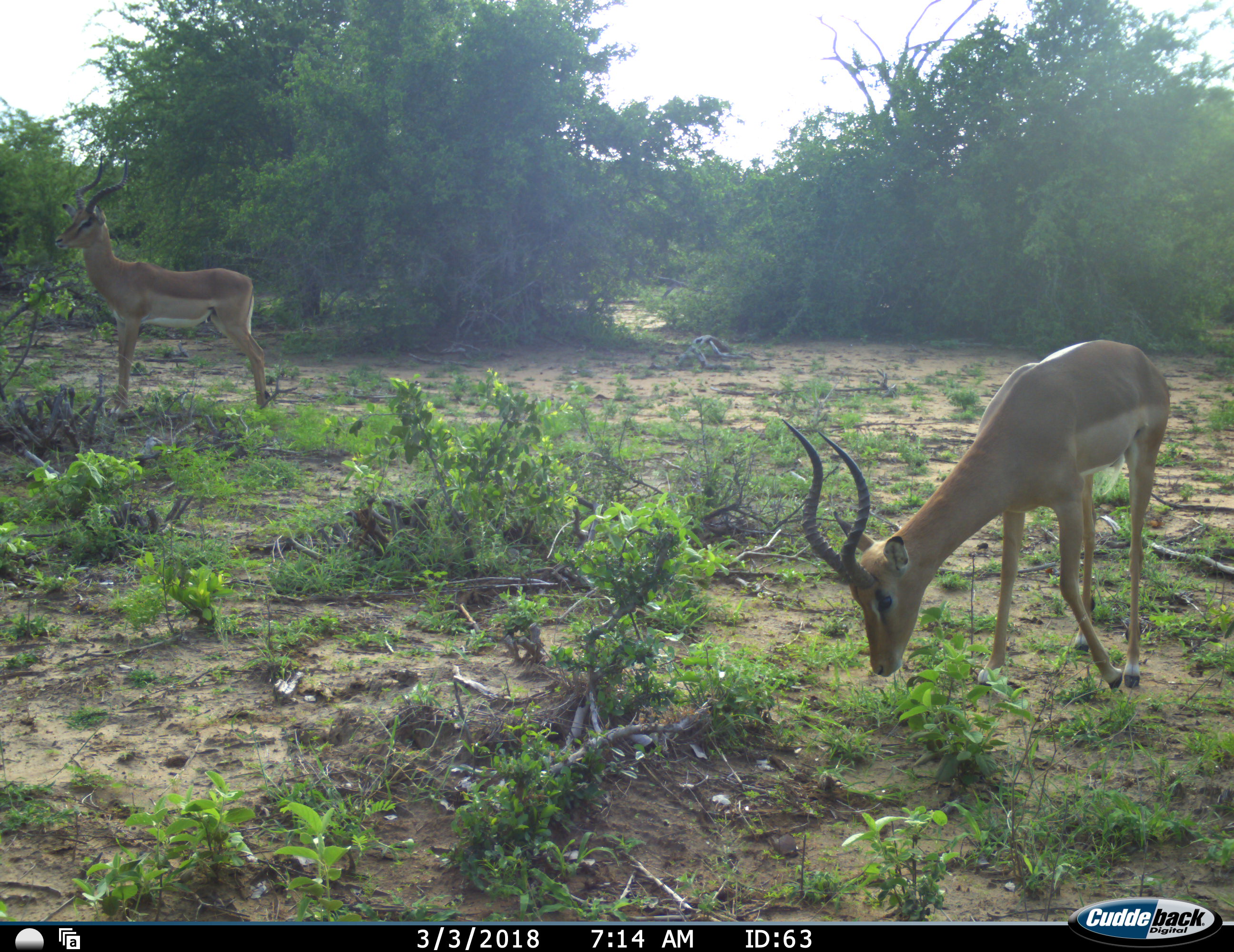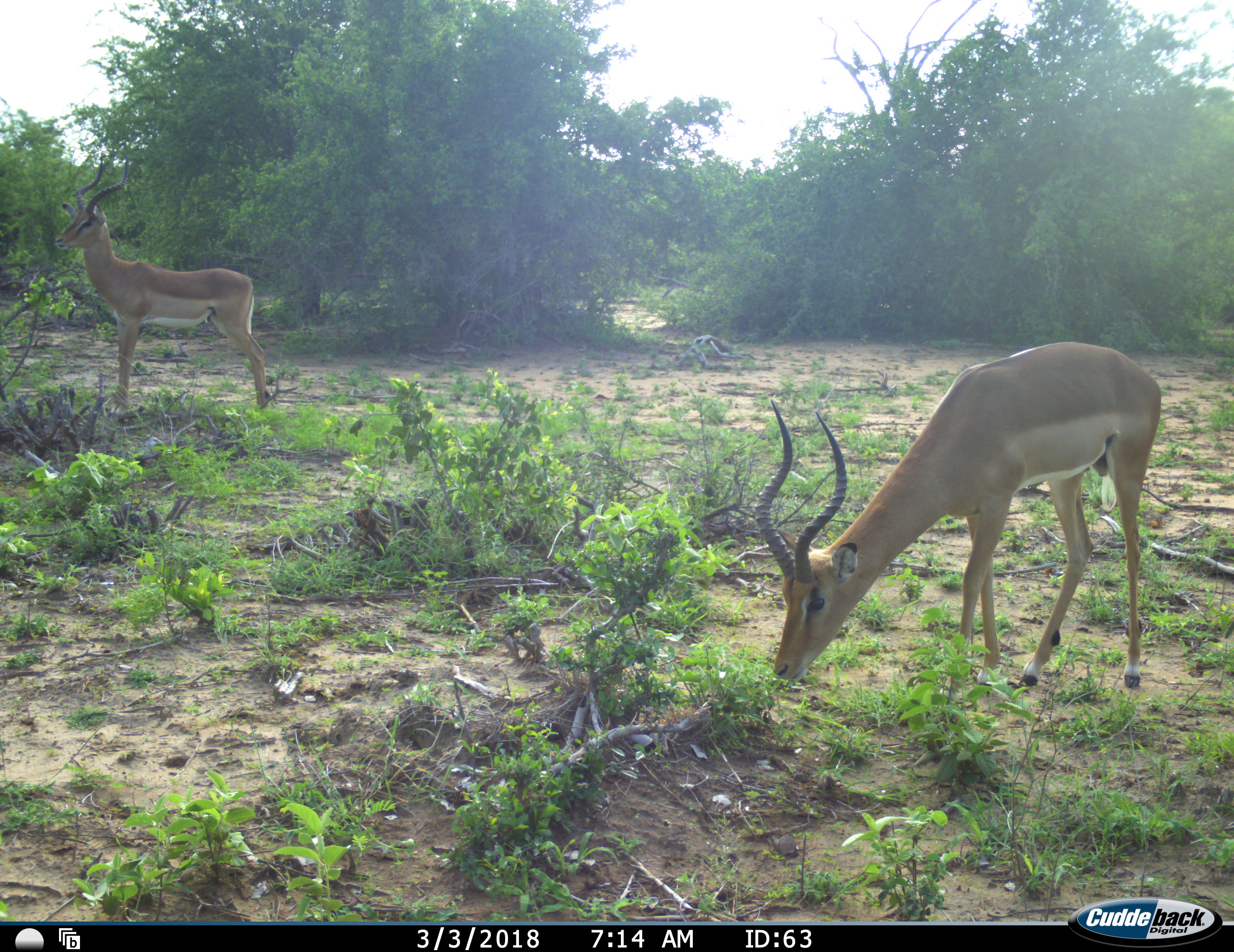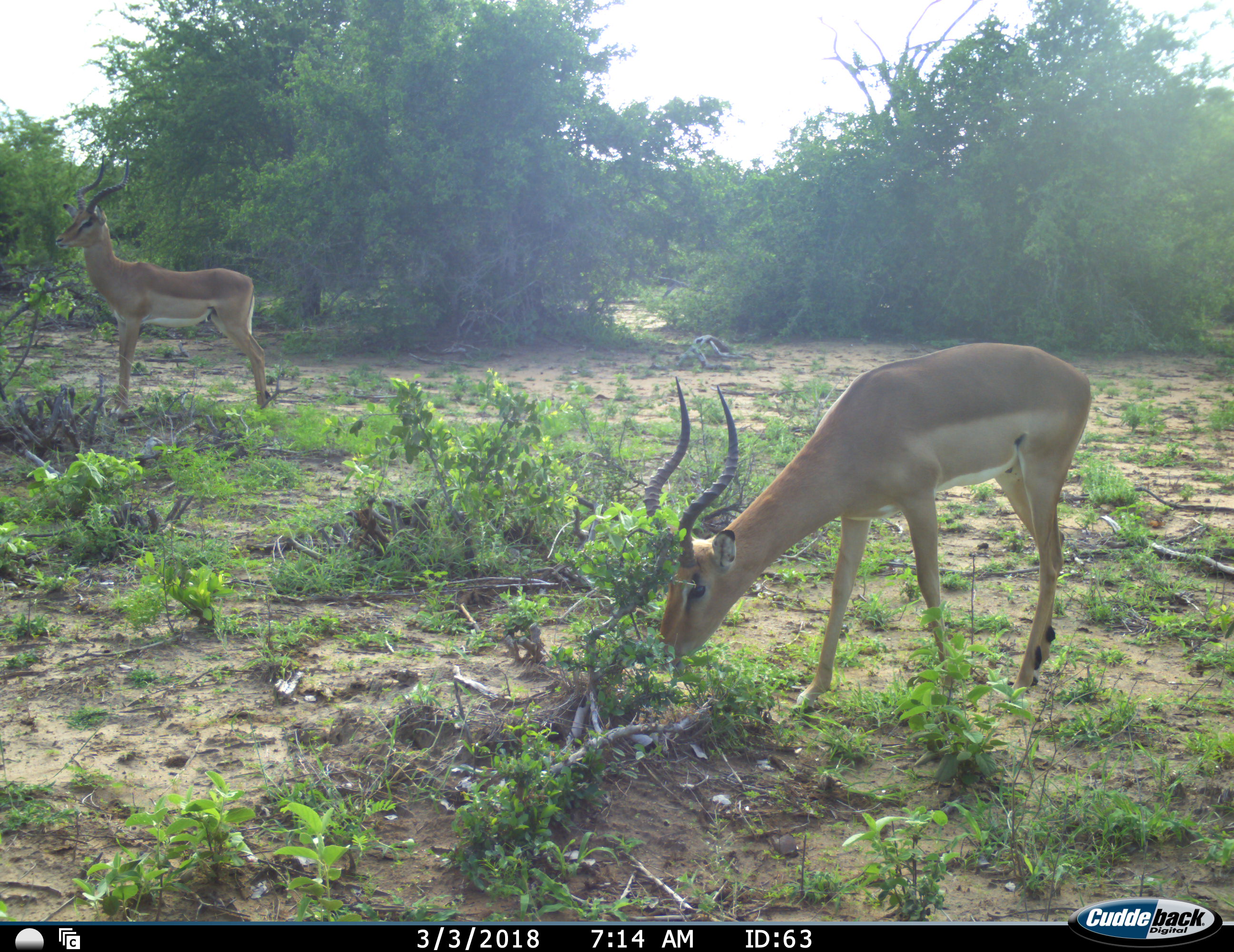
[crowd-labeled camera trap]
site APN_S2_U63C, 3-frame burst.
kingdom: Animalia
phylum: Chordata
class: Mammalia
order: Artiodactyla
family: Bovidae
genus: Aepyceros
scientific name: Aepyceros melampus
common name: impala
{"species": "impala (Aepyceros melampus)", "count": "2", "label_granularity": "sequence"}